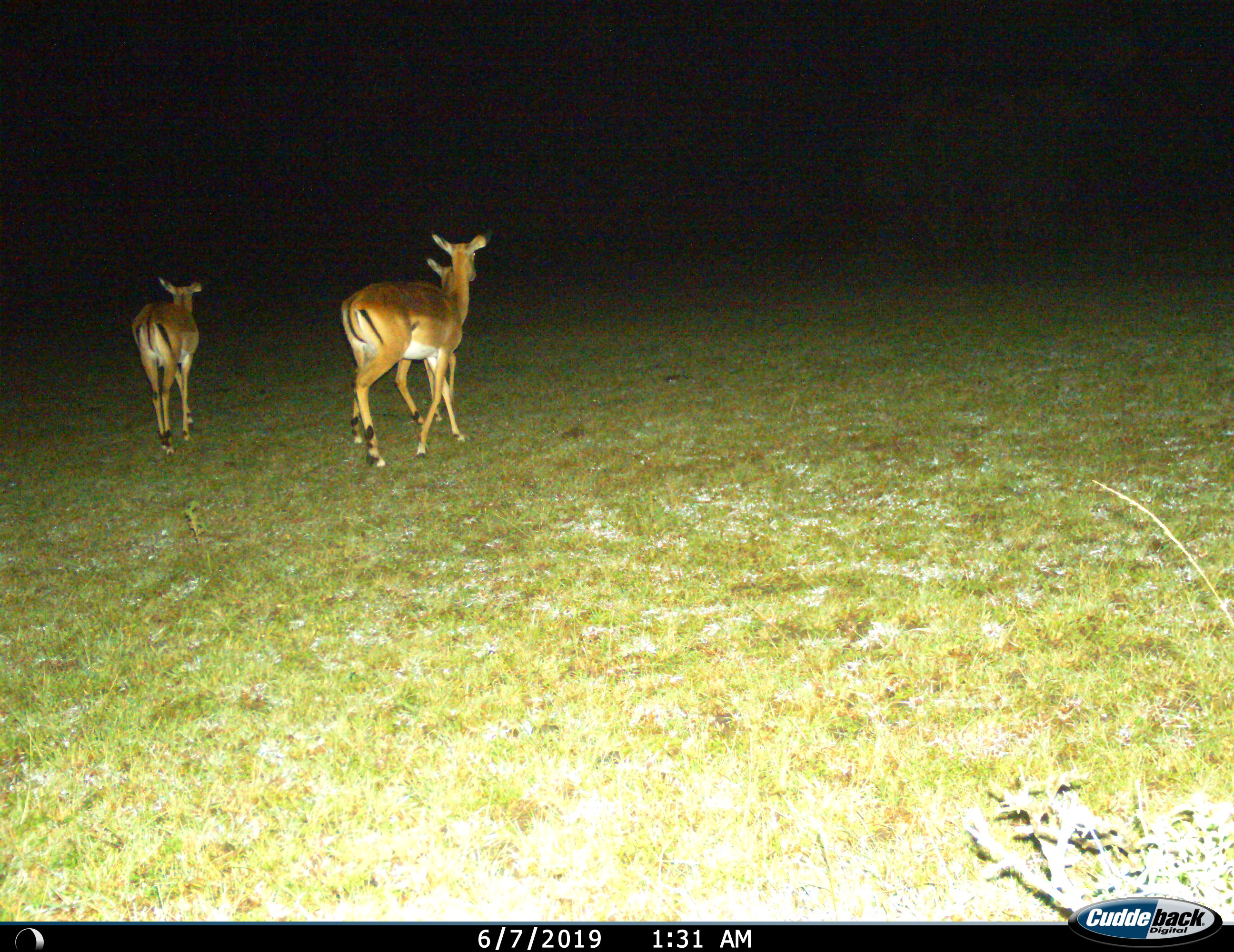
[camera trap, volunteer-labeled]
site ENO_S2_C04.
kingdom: Animalia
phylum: Chordata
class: Mammalia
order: Artiodactyla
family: Bovidae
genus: Aepyceros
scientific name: Aepyceros melampus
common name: impala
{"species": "impala (Aepyceros melampus)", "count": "3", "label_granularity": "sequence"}